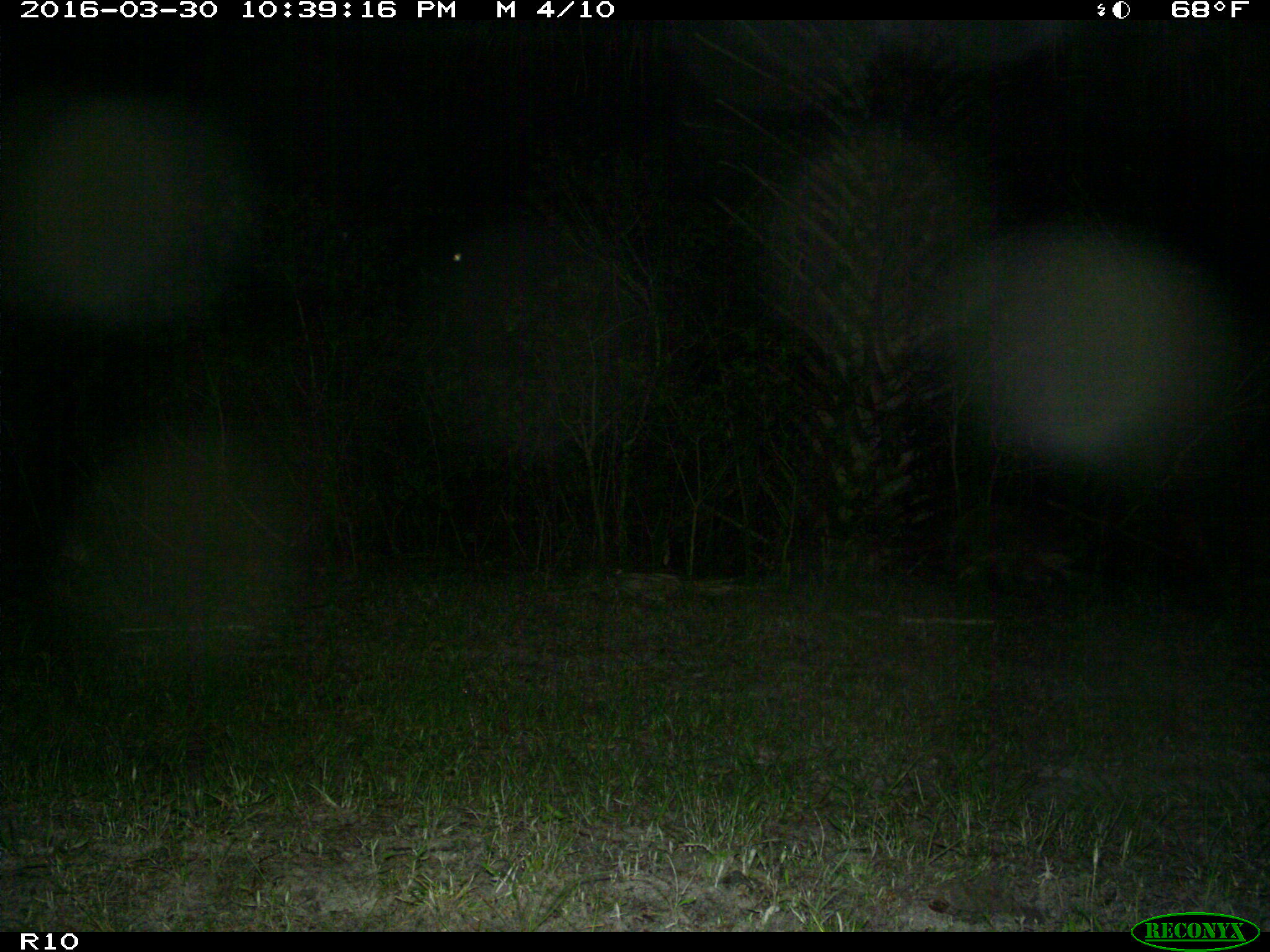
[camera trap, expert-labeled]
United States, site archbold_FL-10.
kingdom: Animalia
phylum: Chordata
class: Mammalia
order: Carnivora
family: Procyonidae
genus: Procyon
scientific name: Procyon lotor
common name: common raccoon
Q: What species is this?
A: Procyon lotor (common raccoon).